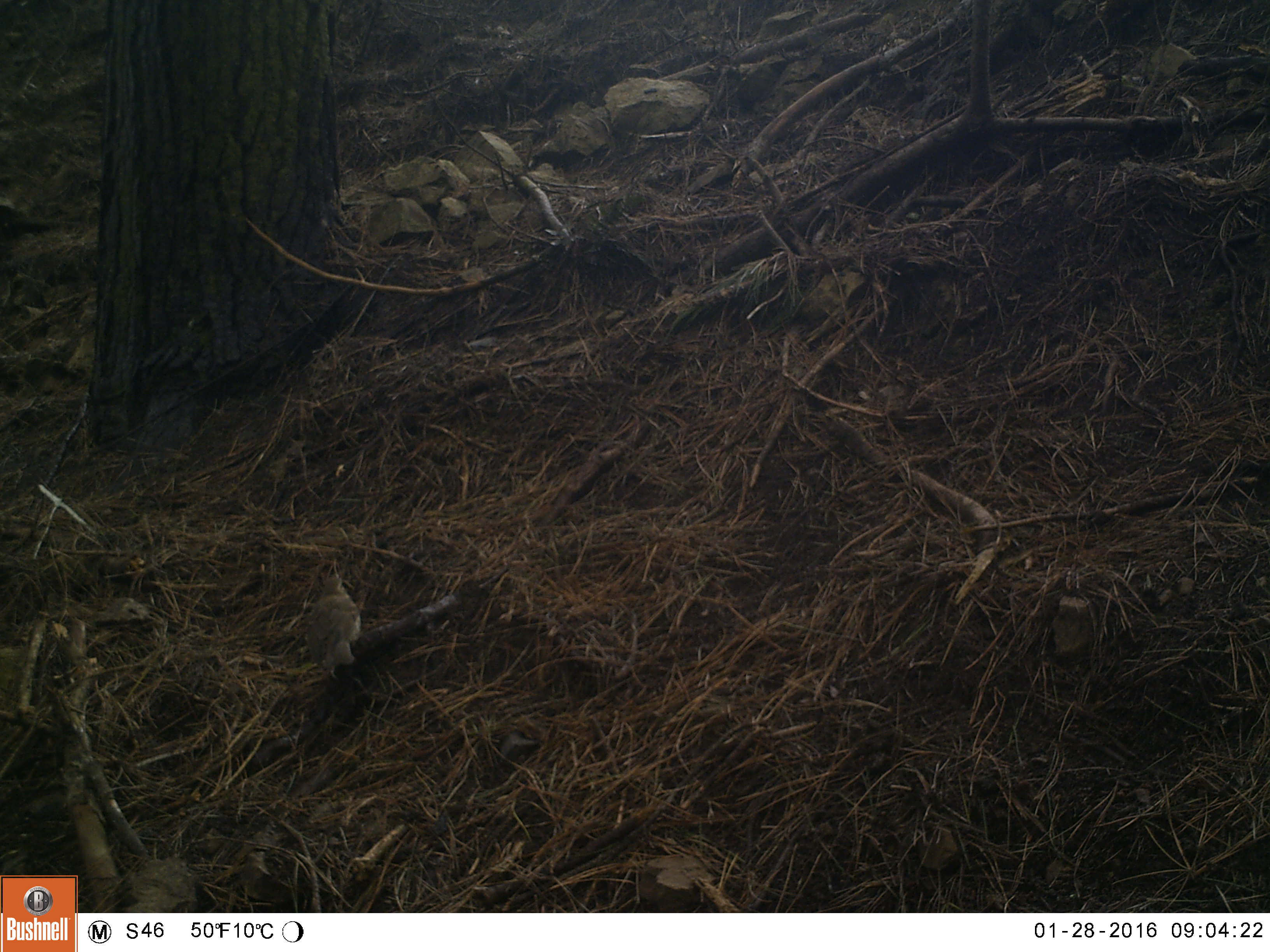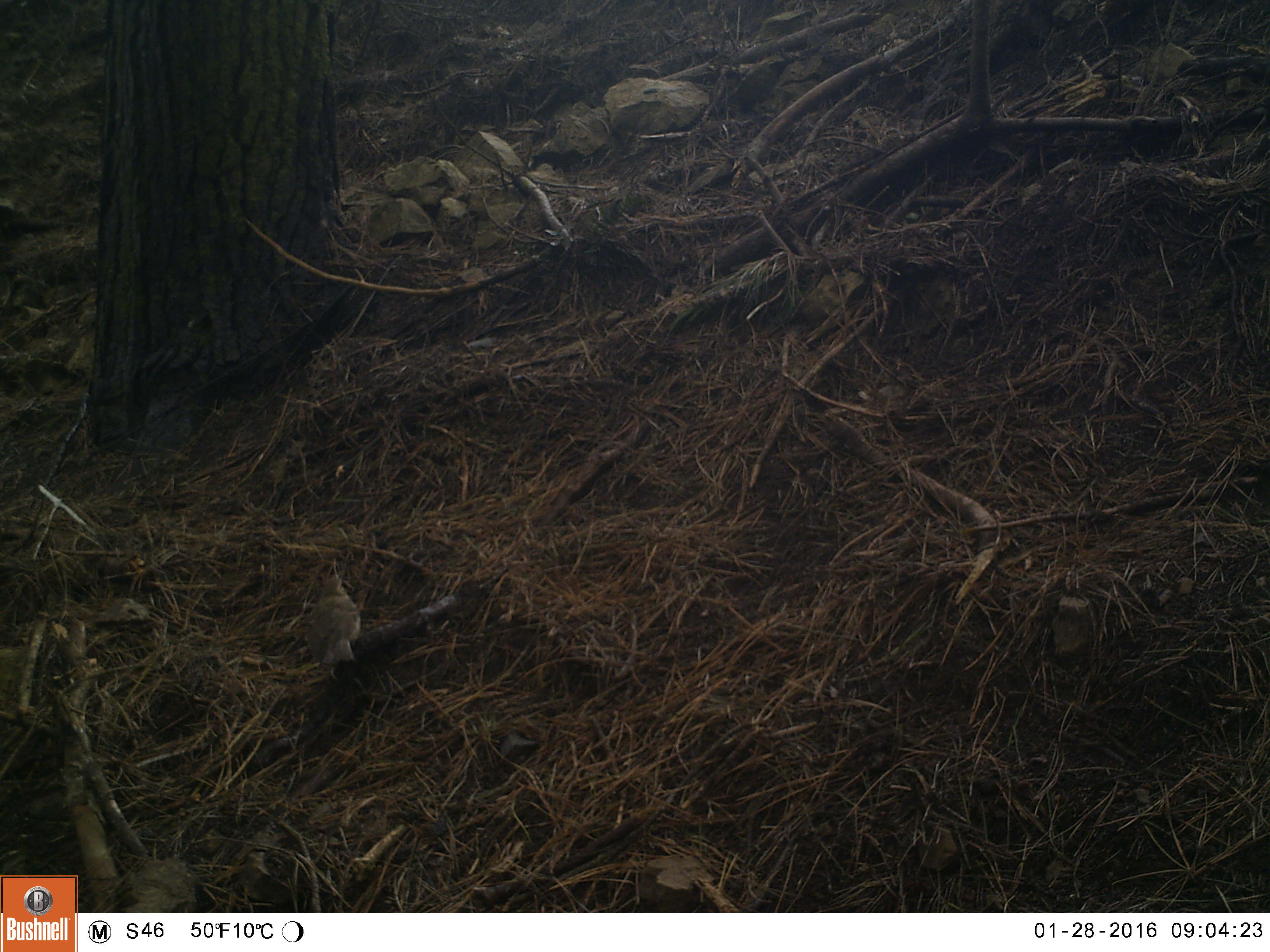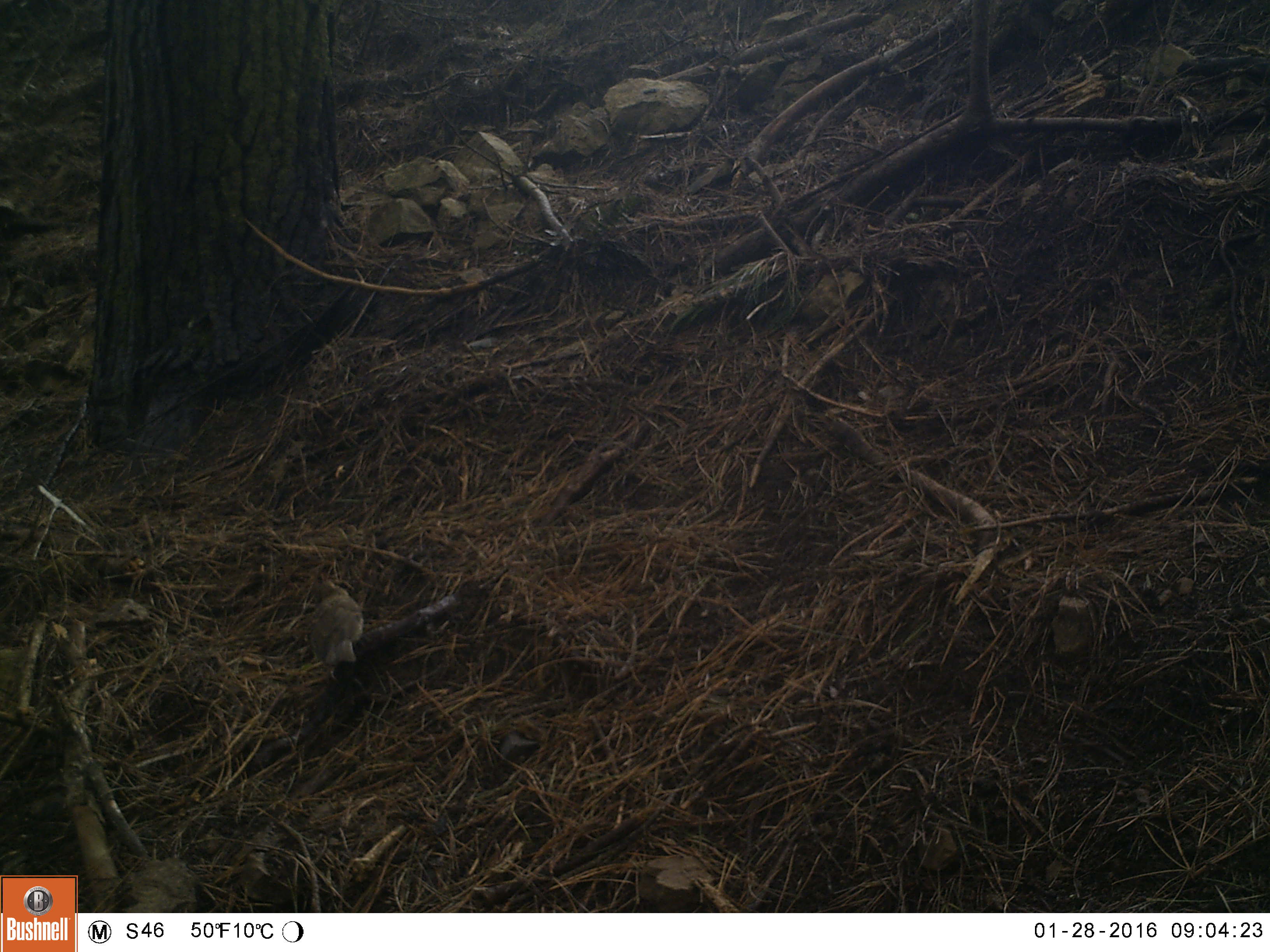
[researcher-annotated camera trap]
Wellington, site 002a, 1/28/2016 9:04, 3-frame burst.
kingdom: Animalia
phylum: Chordata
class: Aves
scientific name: Aves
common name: bird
Bird (Aves).